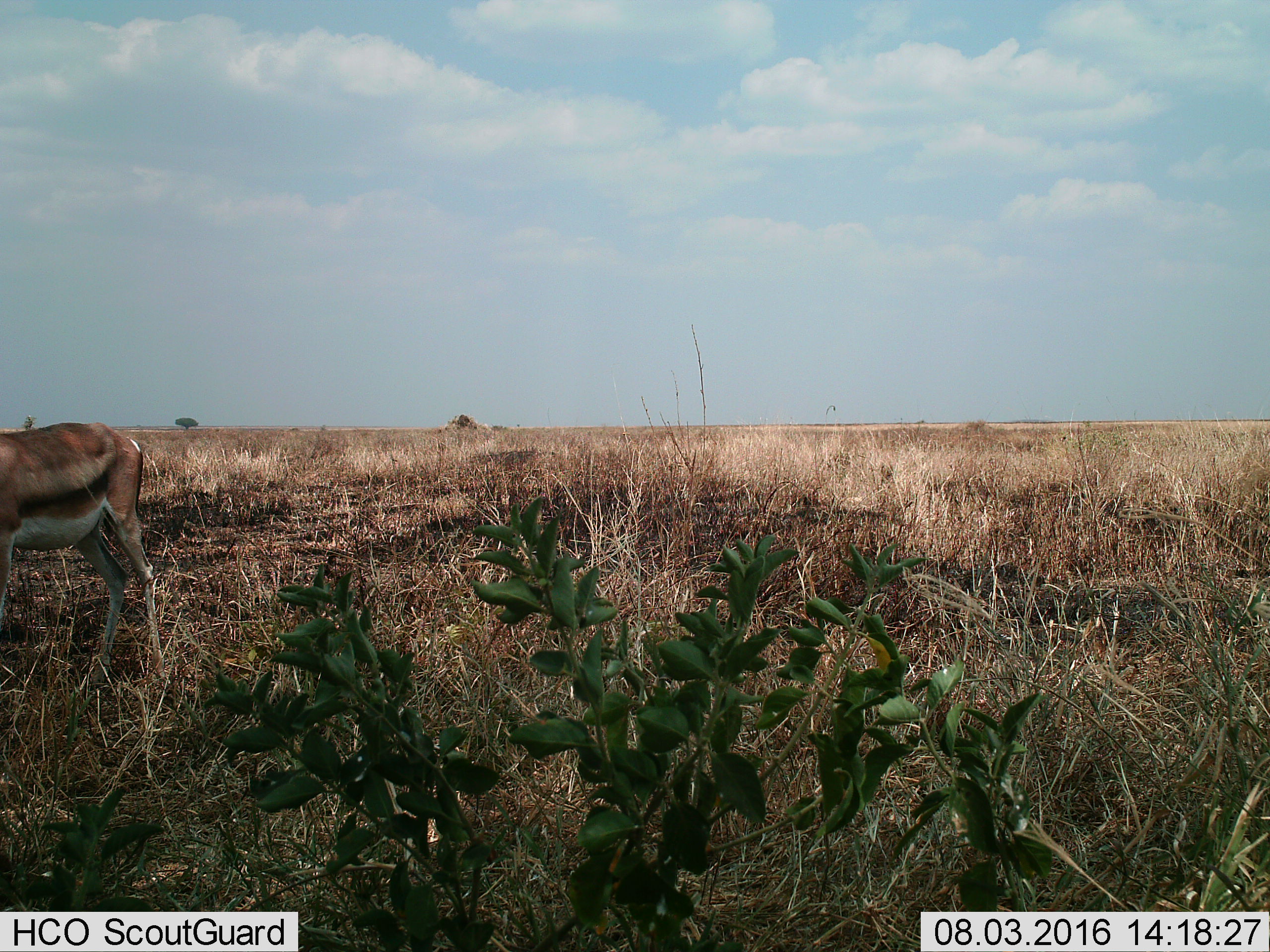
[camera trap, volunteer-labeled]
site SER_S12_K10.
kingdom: Animalia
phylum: Chordata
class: Mammalia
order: Artiodactyla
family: Bovidae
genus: Eudorcas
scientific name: Eudorcas thomsonii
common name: thomson's gazelle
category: gazellethomsons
Gazellethomsons (thomson's gazelle) (Eudorcas thomsonii), count 1. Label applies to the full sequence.